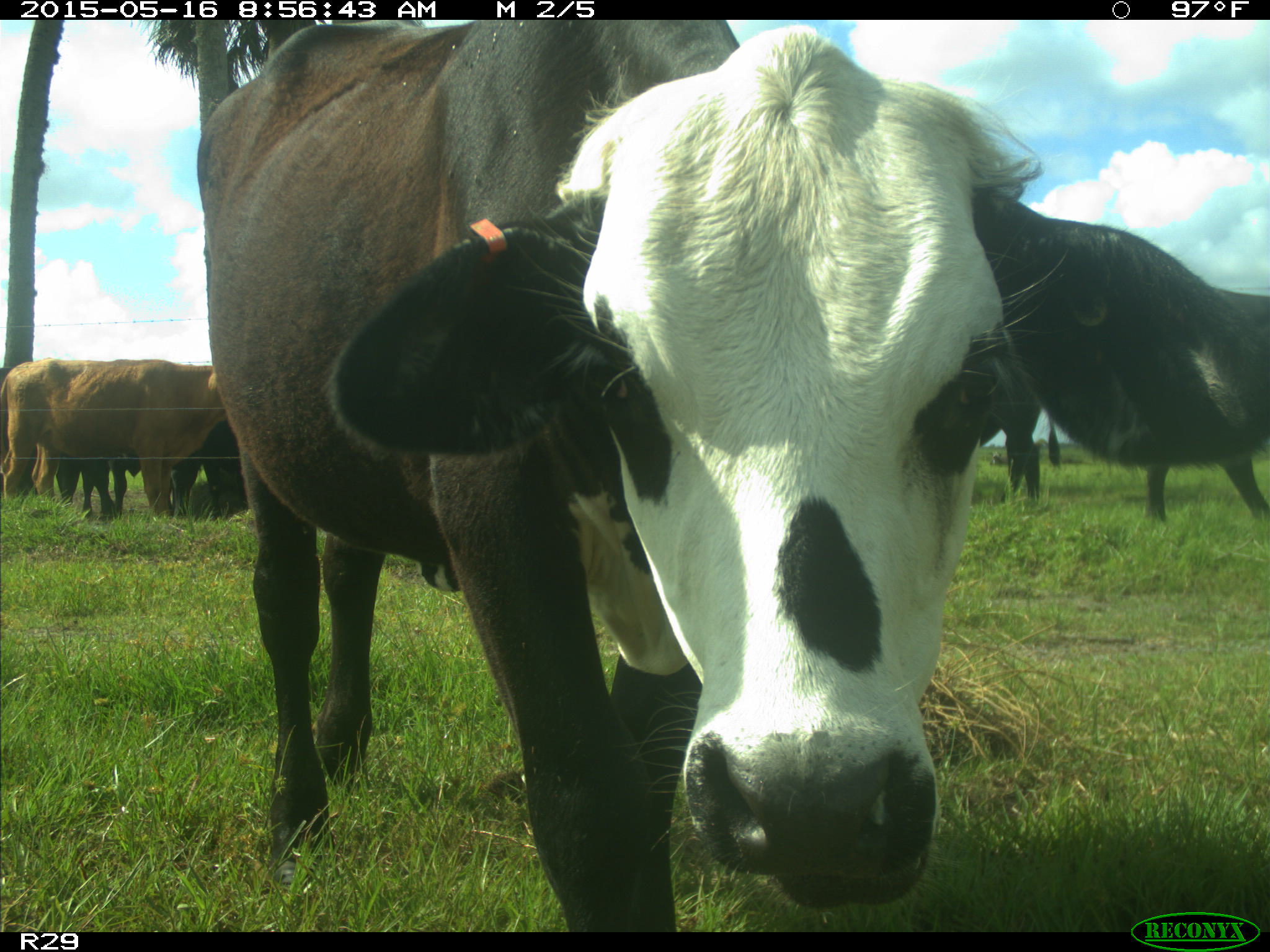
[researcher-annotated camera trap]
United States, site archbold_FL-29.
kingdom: Animalia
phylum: Chordata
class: Mammalia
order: Artiodactyla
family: Bovidae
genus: Bos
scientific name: Bos taurus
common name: domestic cow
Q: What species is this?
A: Bos taurus (domestic cow).